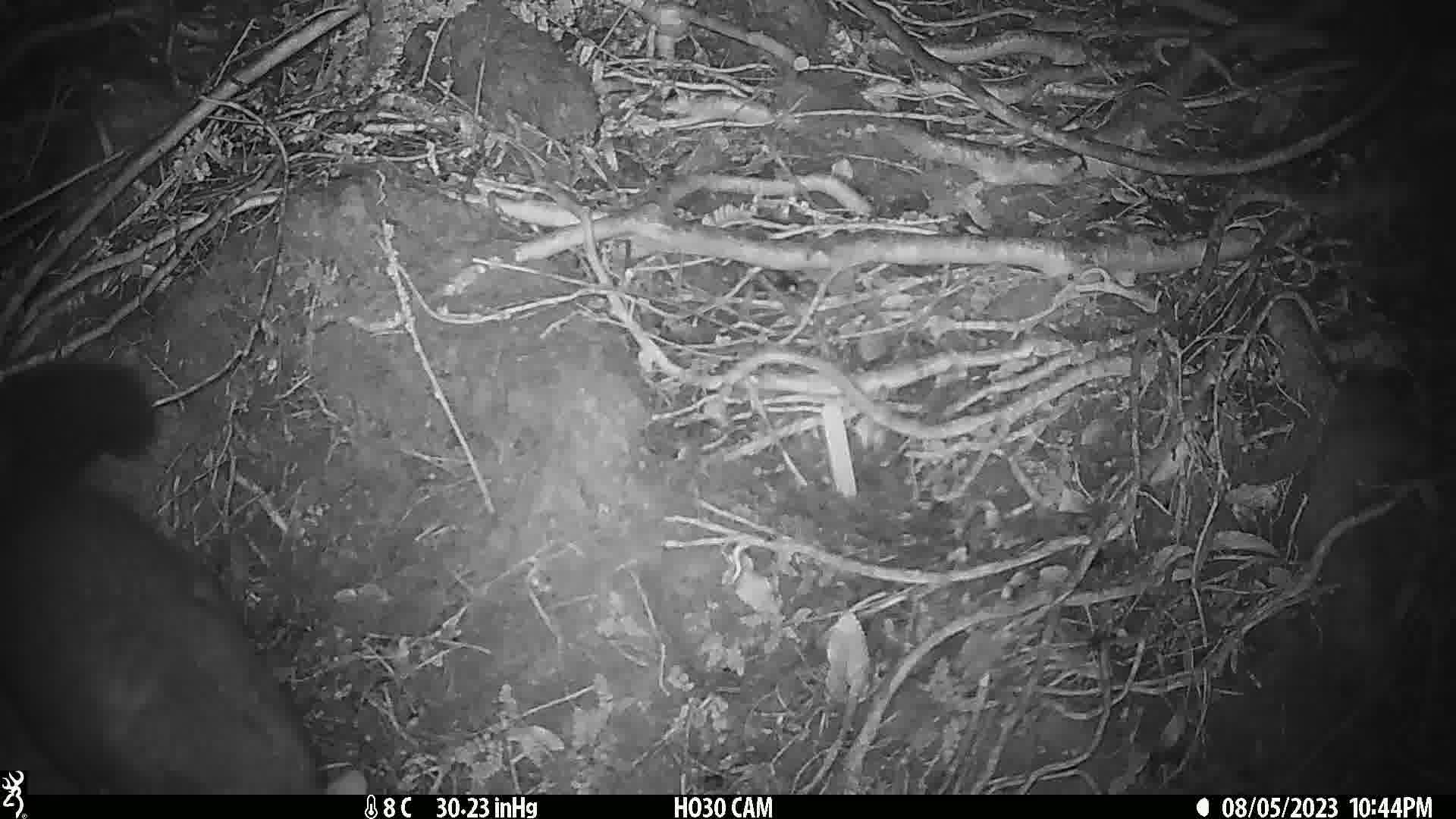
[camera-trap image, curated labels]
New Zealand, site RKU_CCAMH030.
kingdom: Animalia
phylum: Chordata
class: Mammalia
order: Diprotodontia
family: Phalangeridae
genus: Trichosurus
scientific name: Trichosurus vulpecula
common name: common brushtail possum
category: possum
Possum (common brushtail possum) (Trichosurus vulpecula).